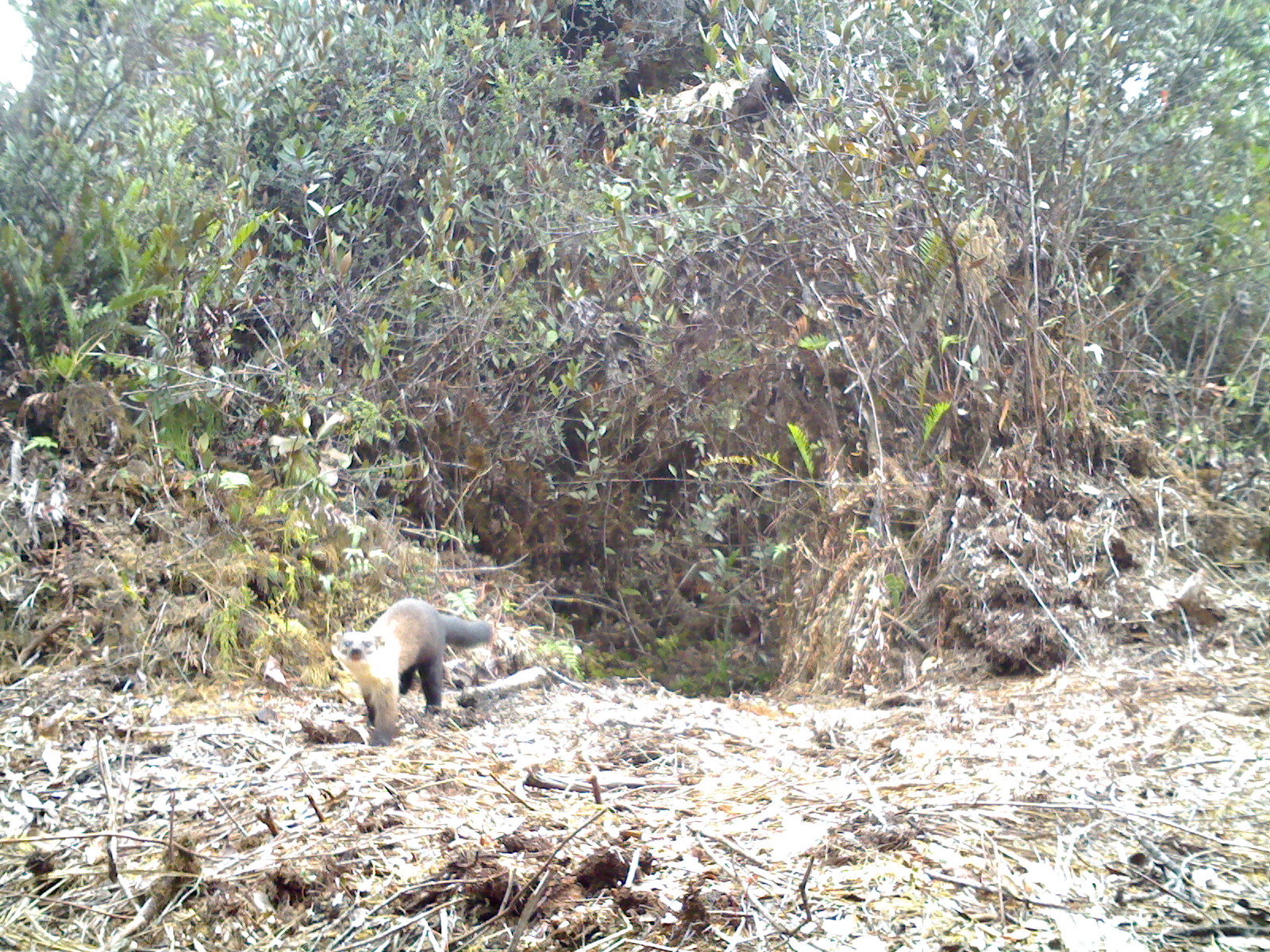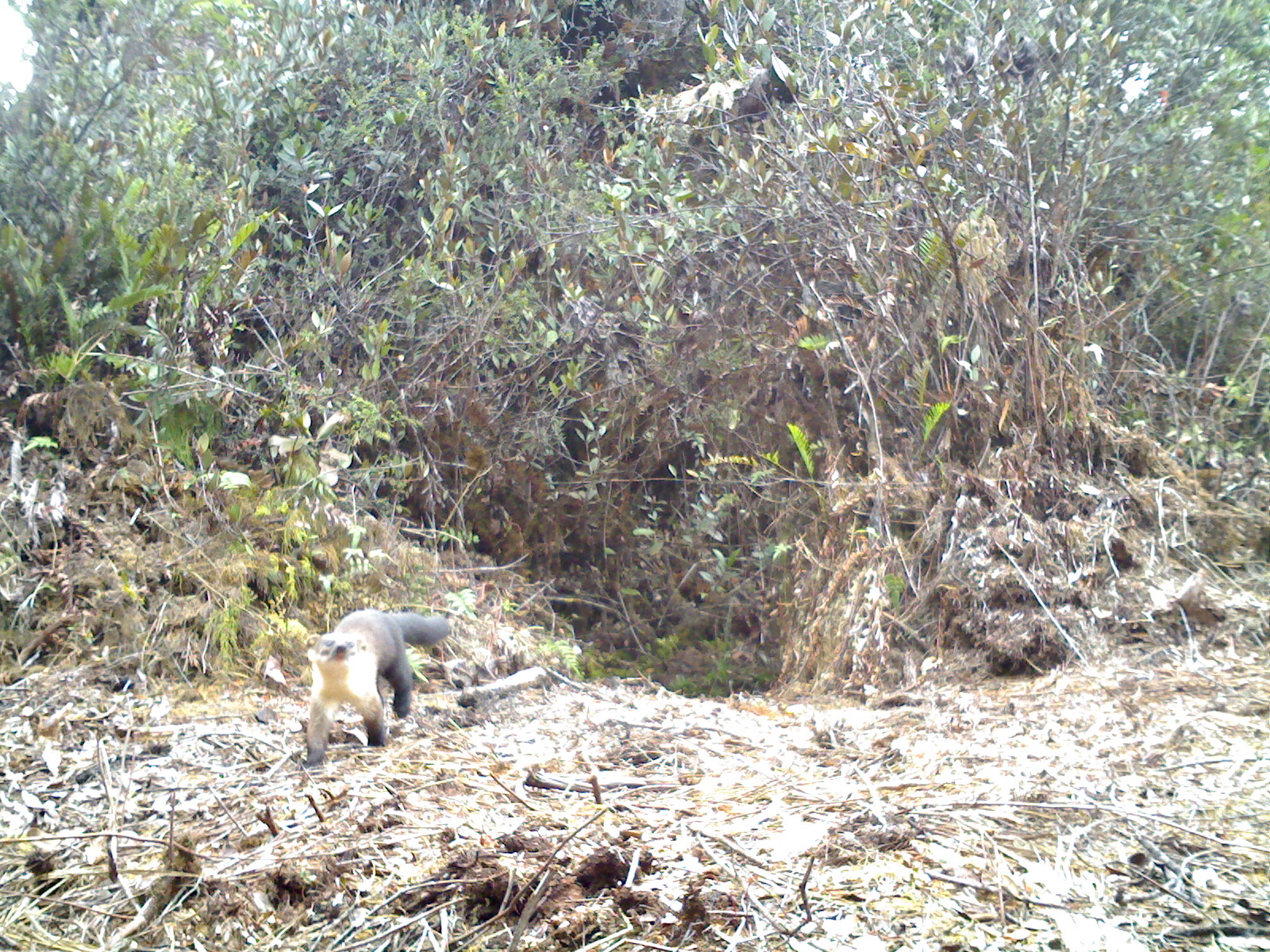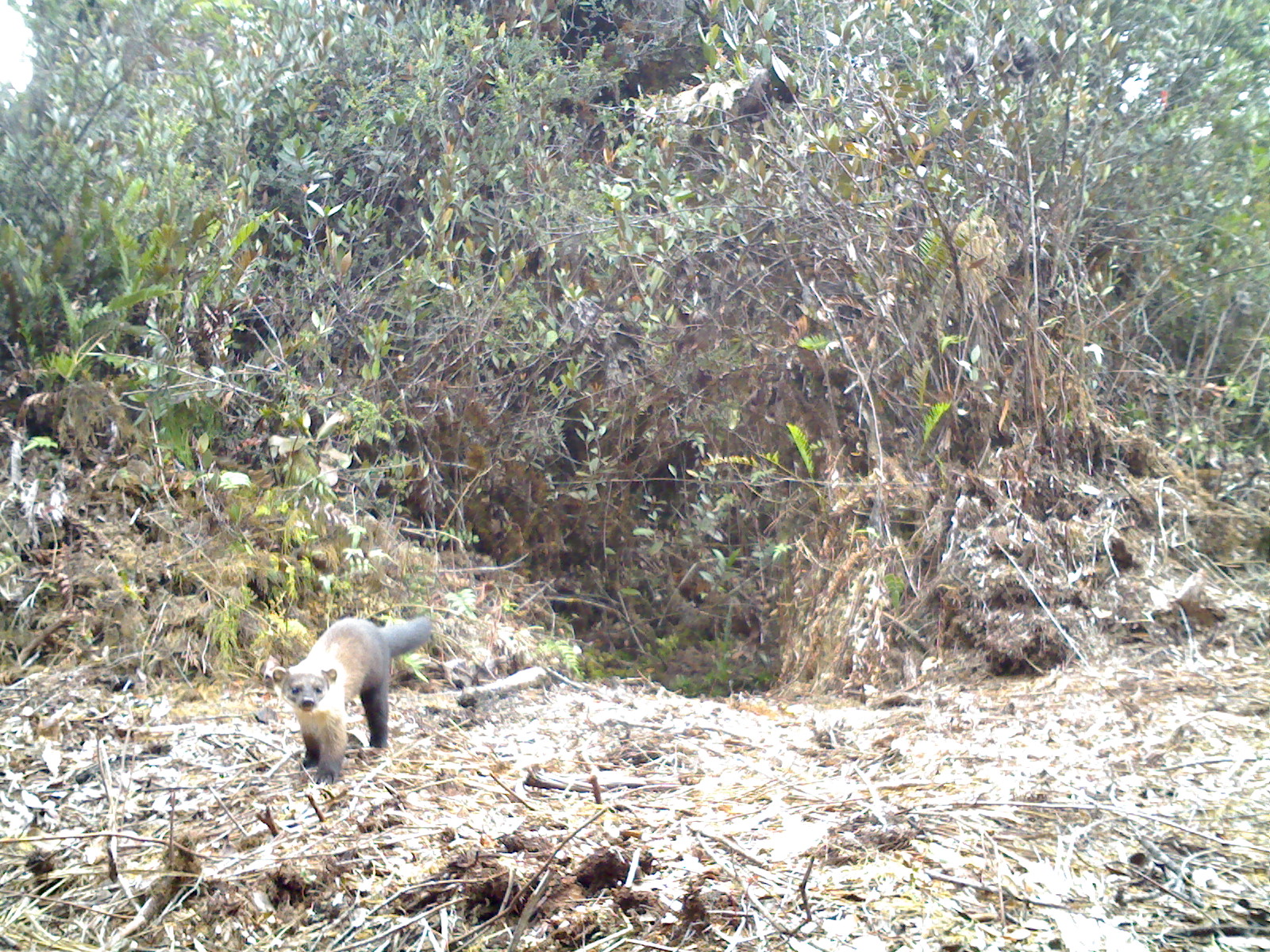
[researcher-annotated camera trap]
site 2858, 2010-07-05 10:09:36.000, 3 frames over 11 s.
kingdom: Animalia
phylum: Chordata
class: Mammalia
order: Carnivora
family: Mustelidae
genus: Martes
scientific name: Martes flavigula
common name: yellow-throated marten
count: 1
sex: male